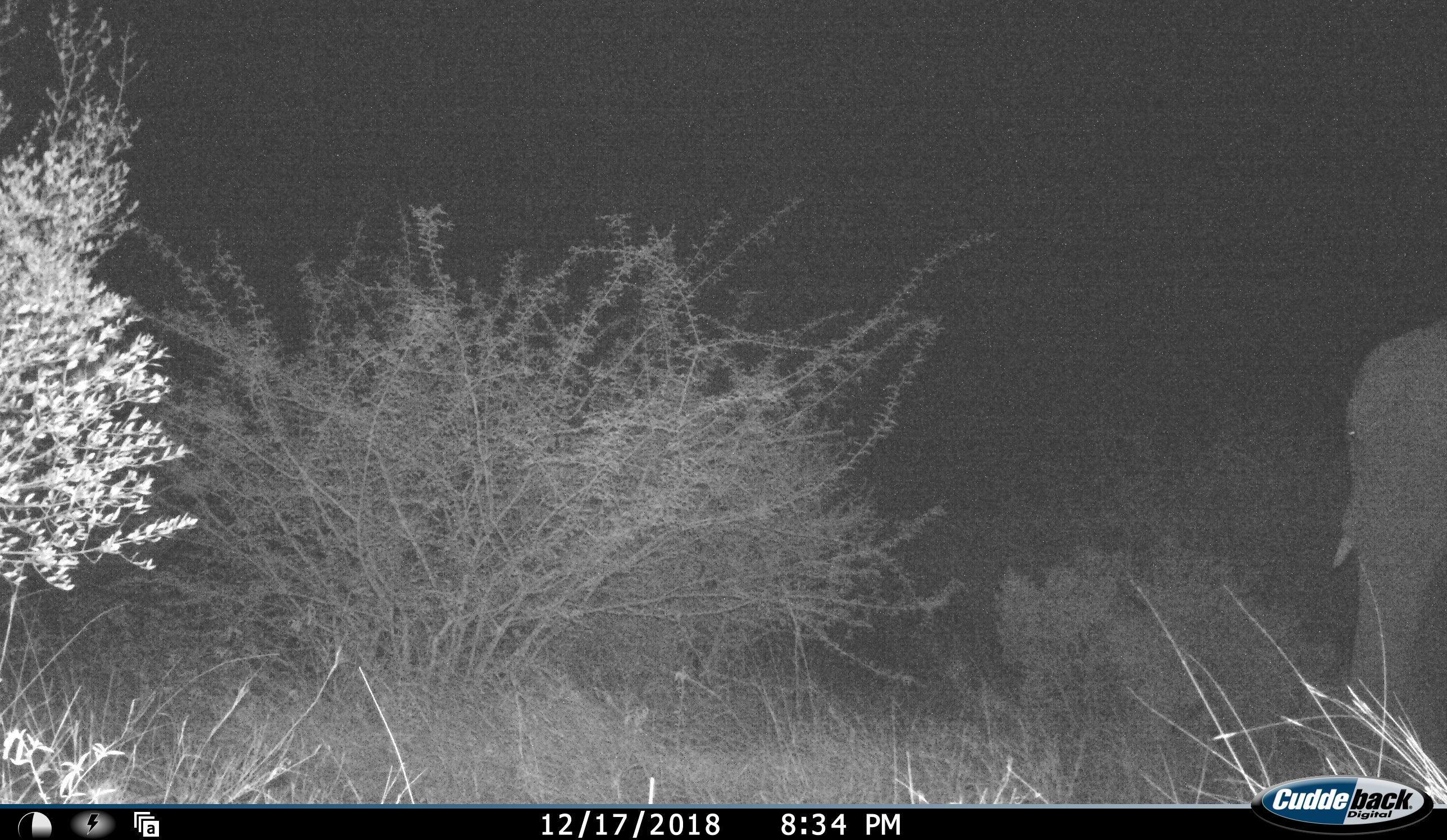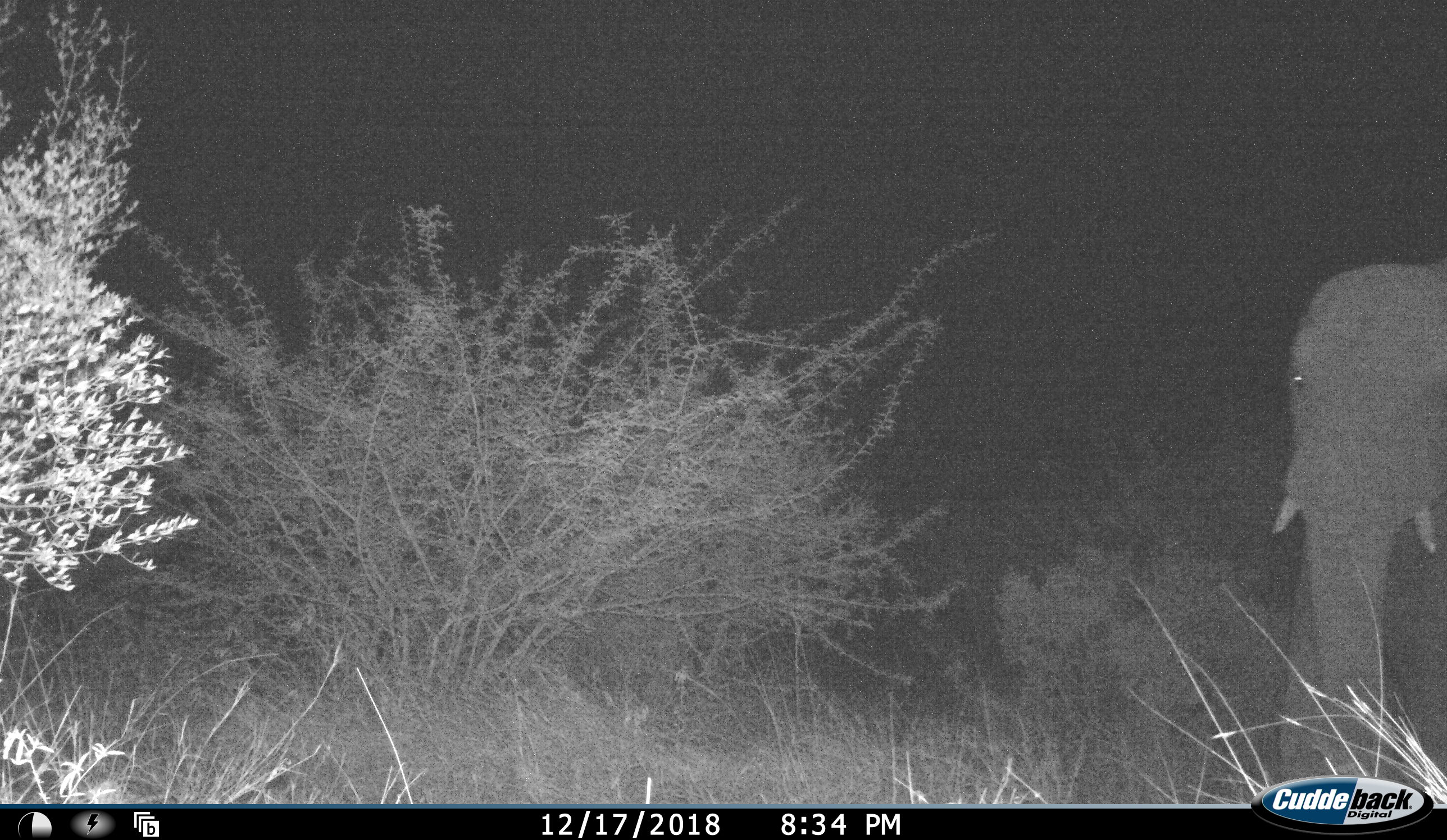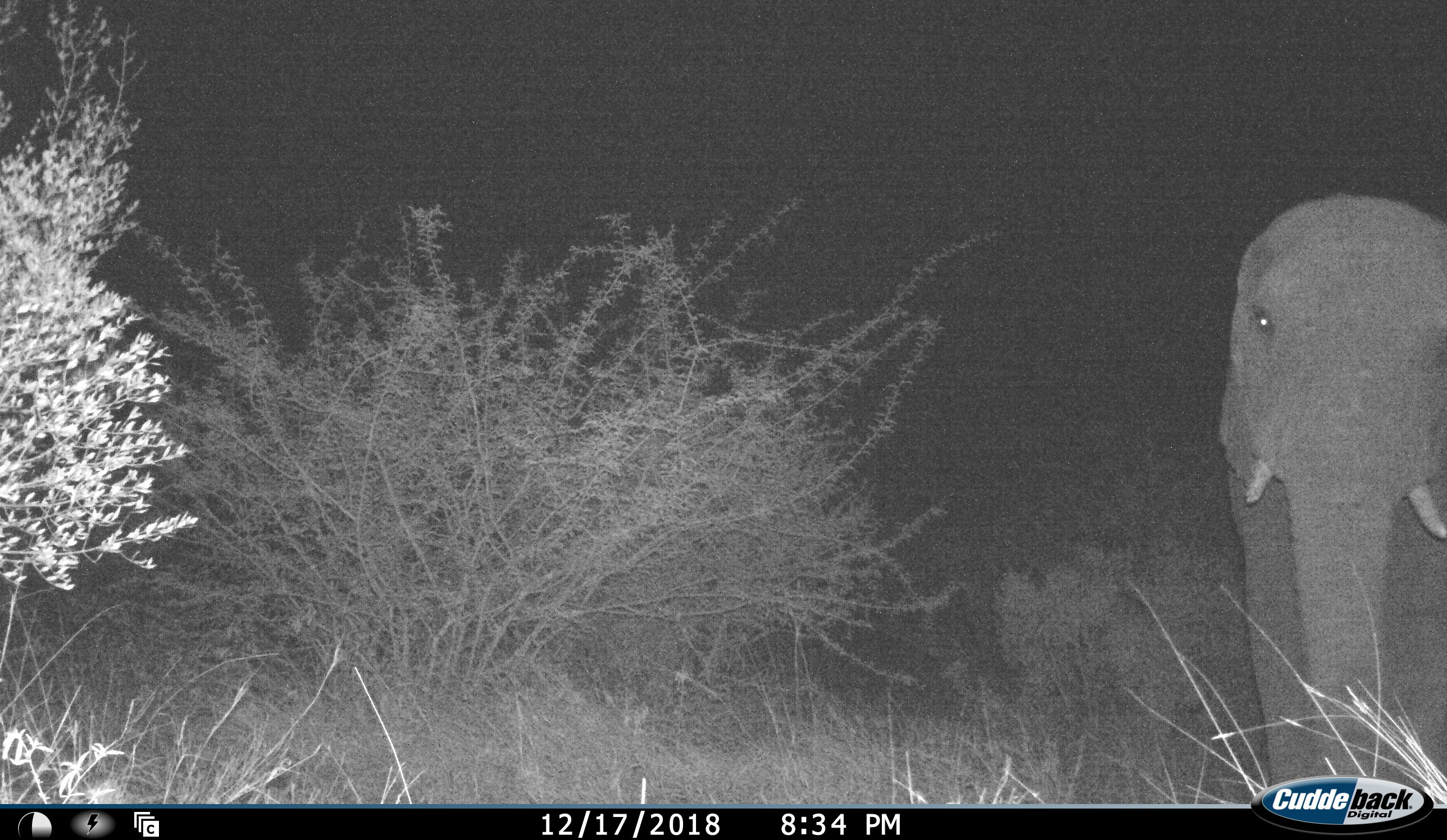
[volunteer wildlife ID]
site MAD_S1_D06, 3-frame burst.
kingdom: Animalia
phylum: Chordata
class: Mammalia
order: Proboscidea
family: Elephantidae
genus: Loxodonta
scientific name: Loxodonta africana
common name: african bush elephant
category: elephant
Elephant (african bush elephant) (Loxodonta africana), count 1. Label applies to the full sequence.